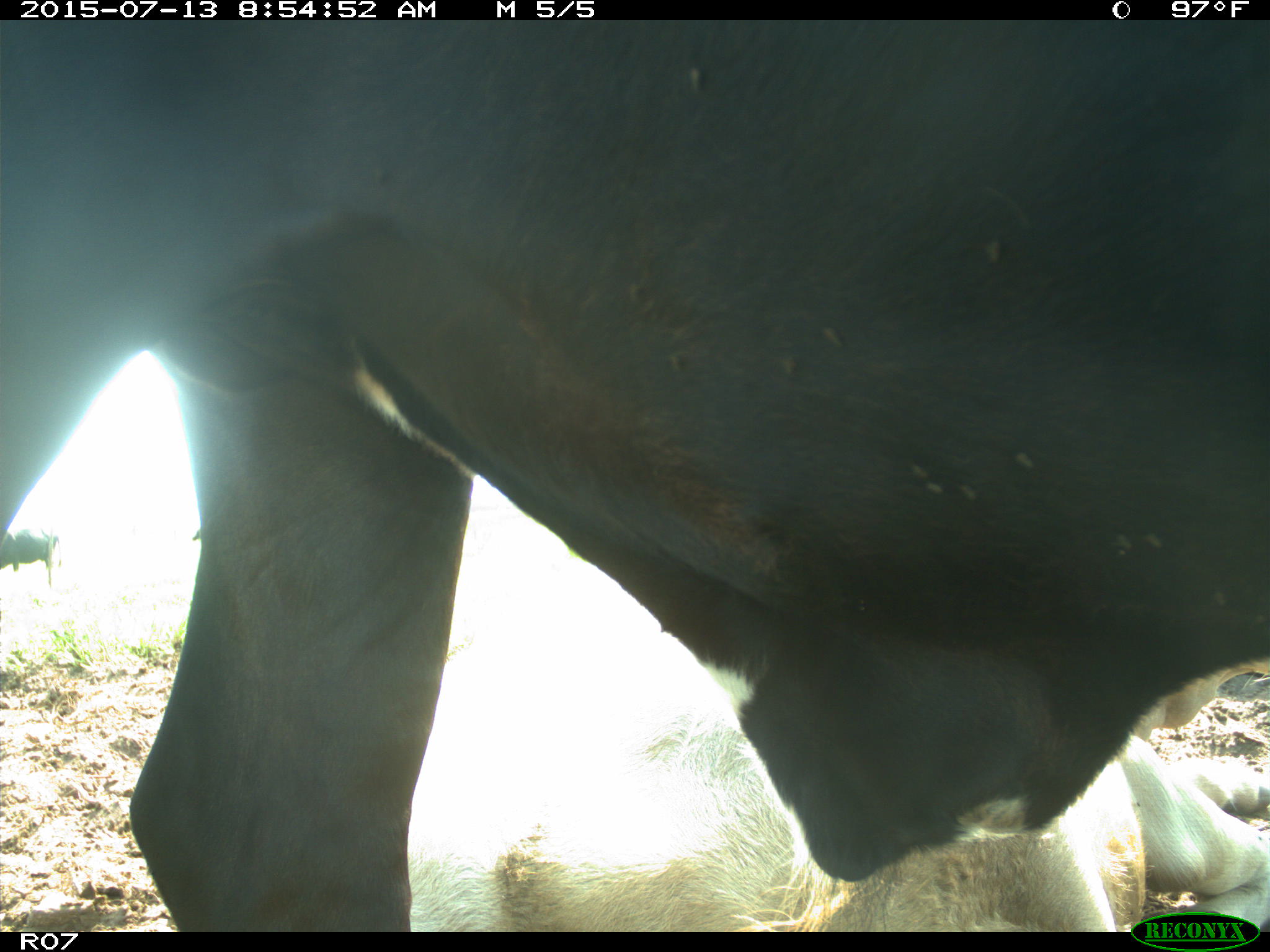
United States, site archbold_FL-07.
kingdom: Animalia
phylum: Chordata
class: Mammalia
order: Artiodactyla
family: Bovidae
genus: Bos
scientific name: Bos taurus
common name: domestic cow